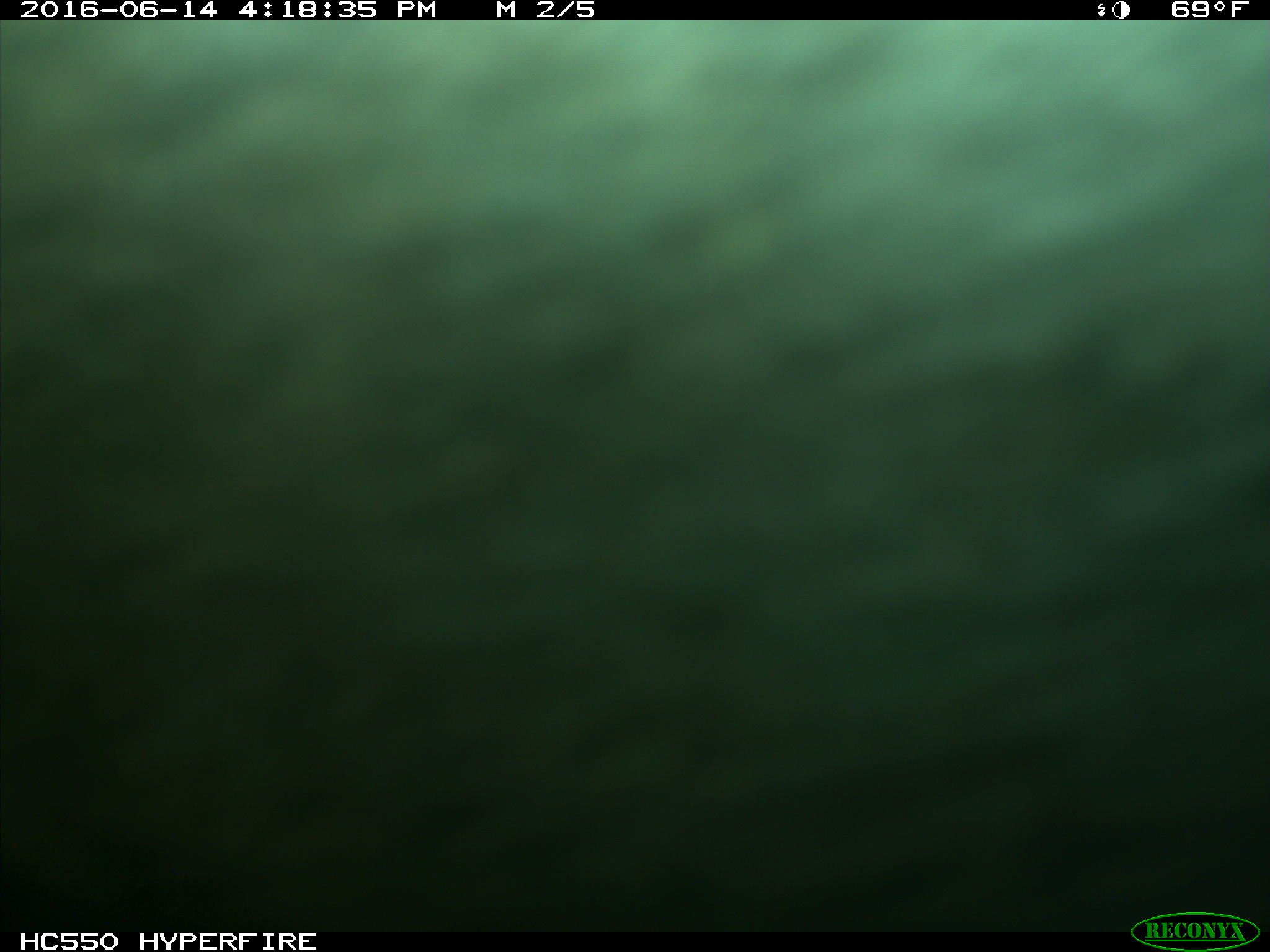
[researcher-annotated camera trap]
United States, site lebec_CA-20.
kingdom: Animalia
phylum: Chordata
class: Mammalia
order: Artiodactyla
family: Bovidae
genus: Bos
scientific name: Bos taurus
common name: domestic cow